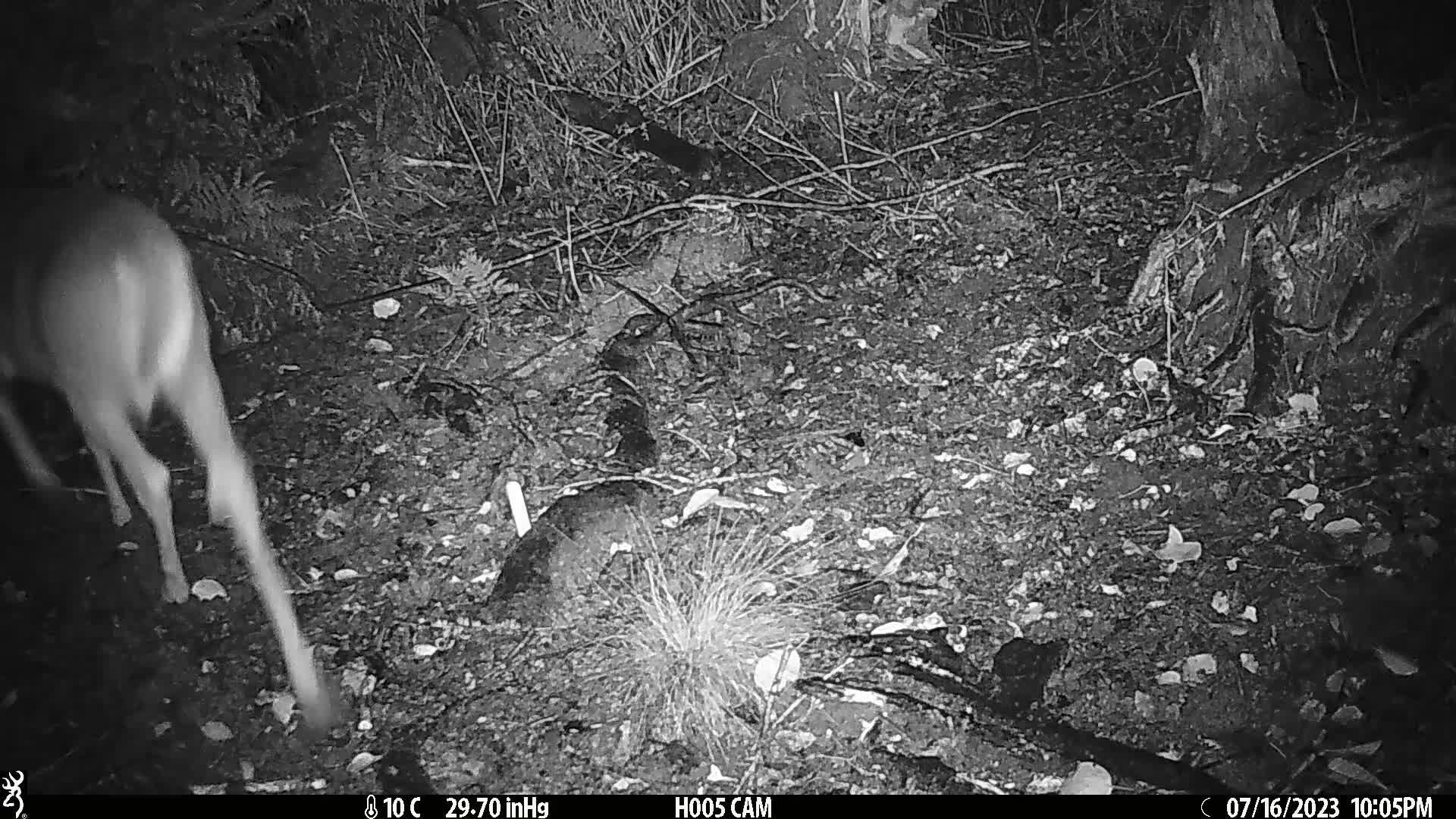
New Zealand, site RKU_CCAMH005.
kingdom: Animalia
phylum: Chordata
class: Mammalia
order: Artiodactyla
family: Cervidae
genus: Odocoileus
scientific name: Odocoileus virginianus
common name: white-tailed deer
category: white tailed deer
White tailed deer (white-tailed deer) (Odocoileus virginianus).